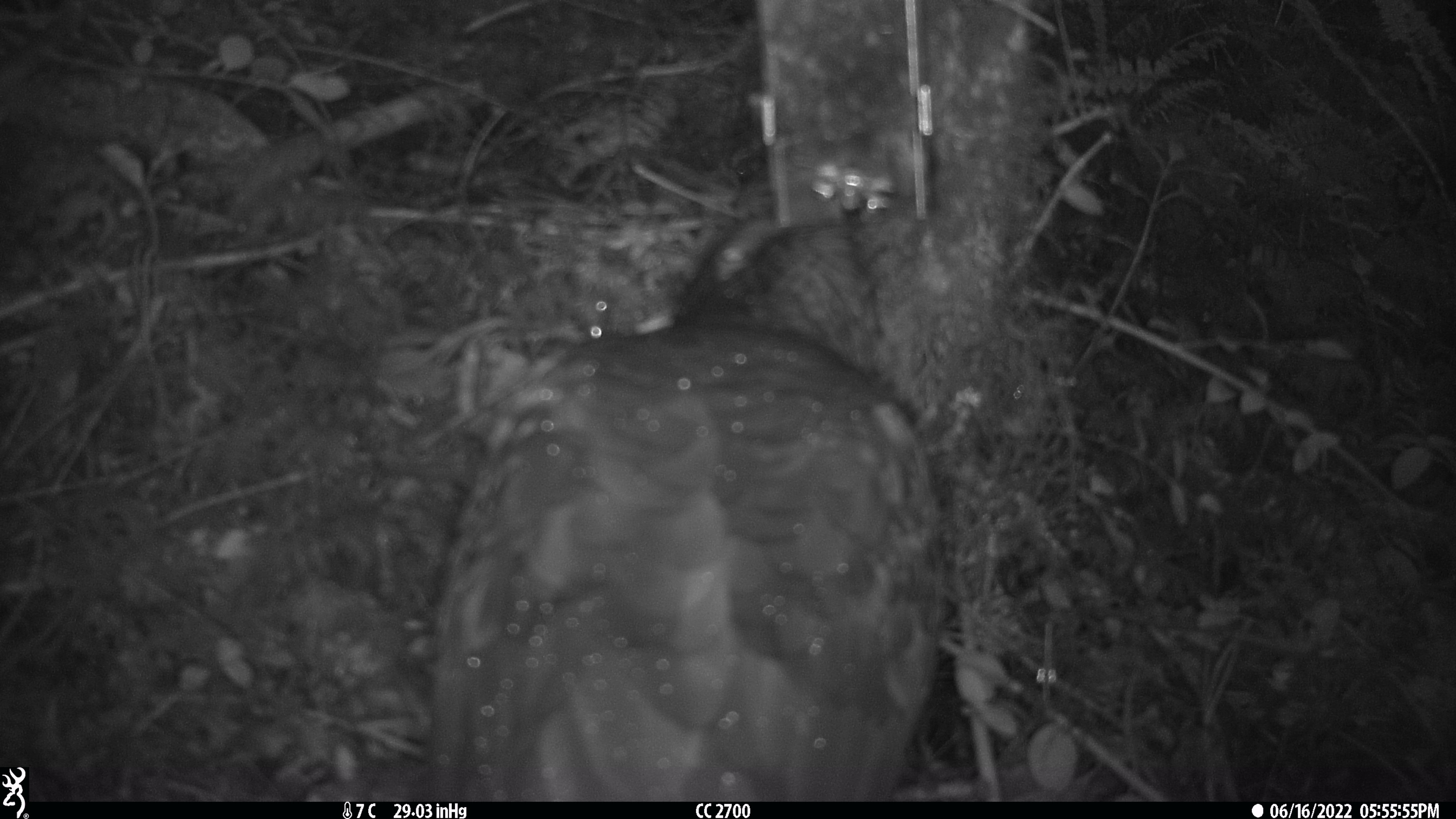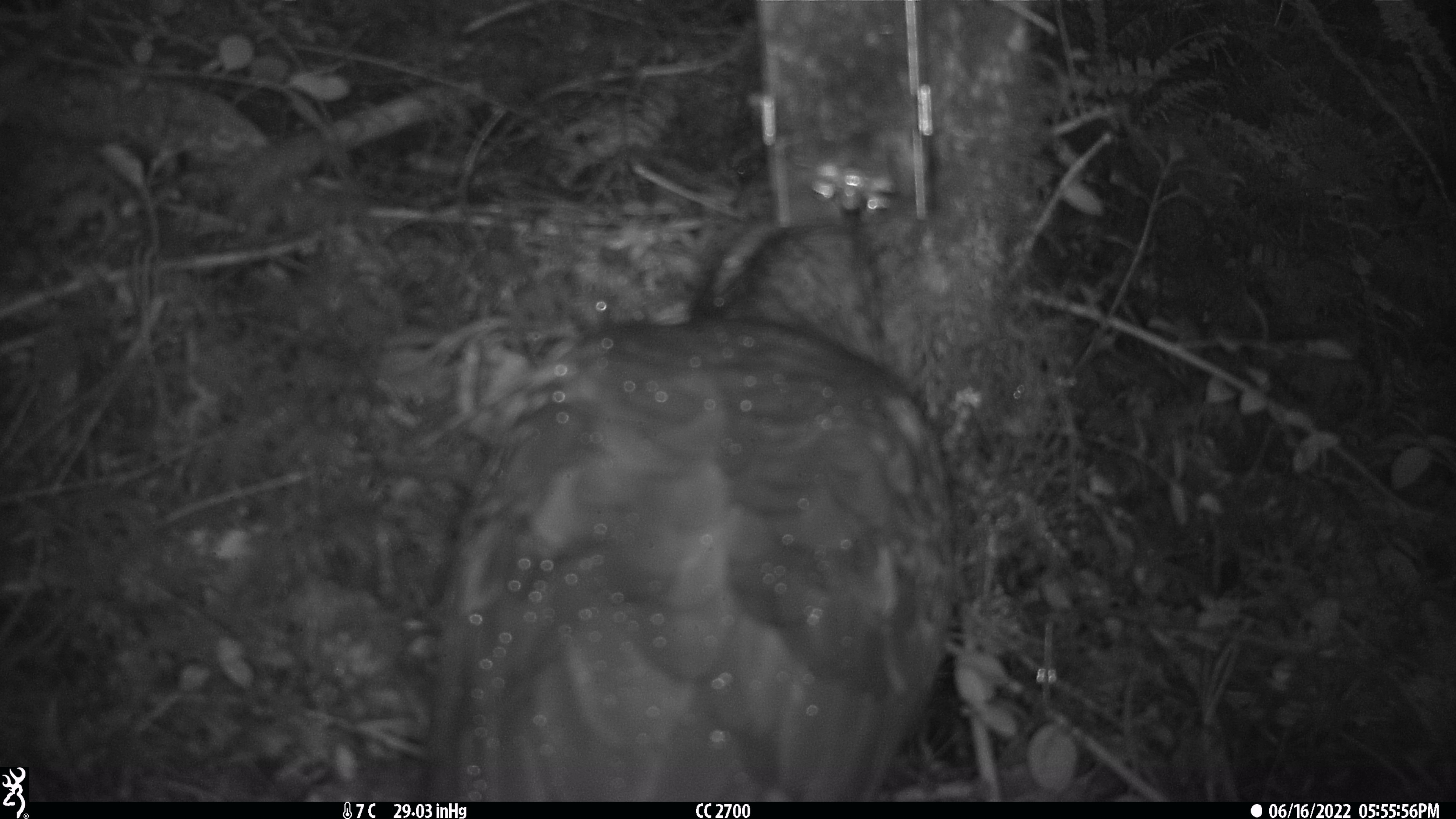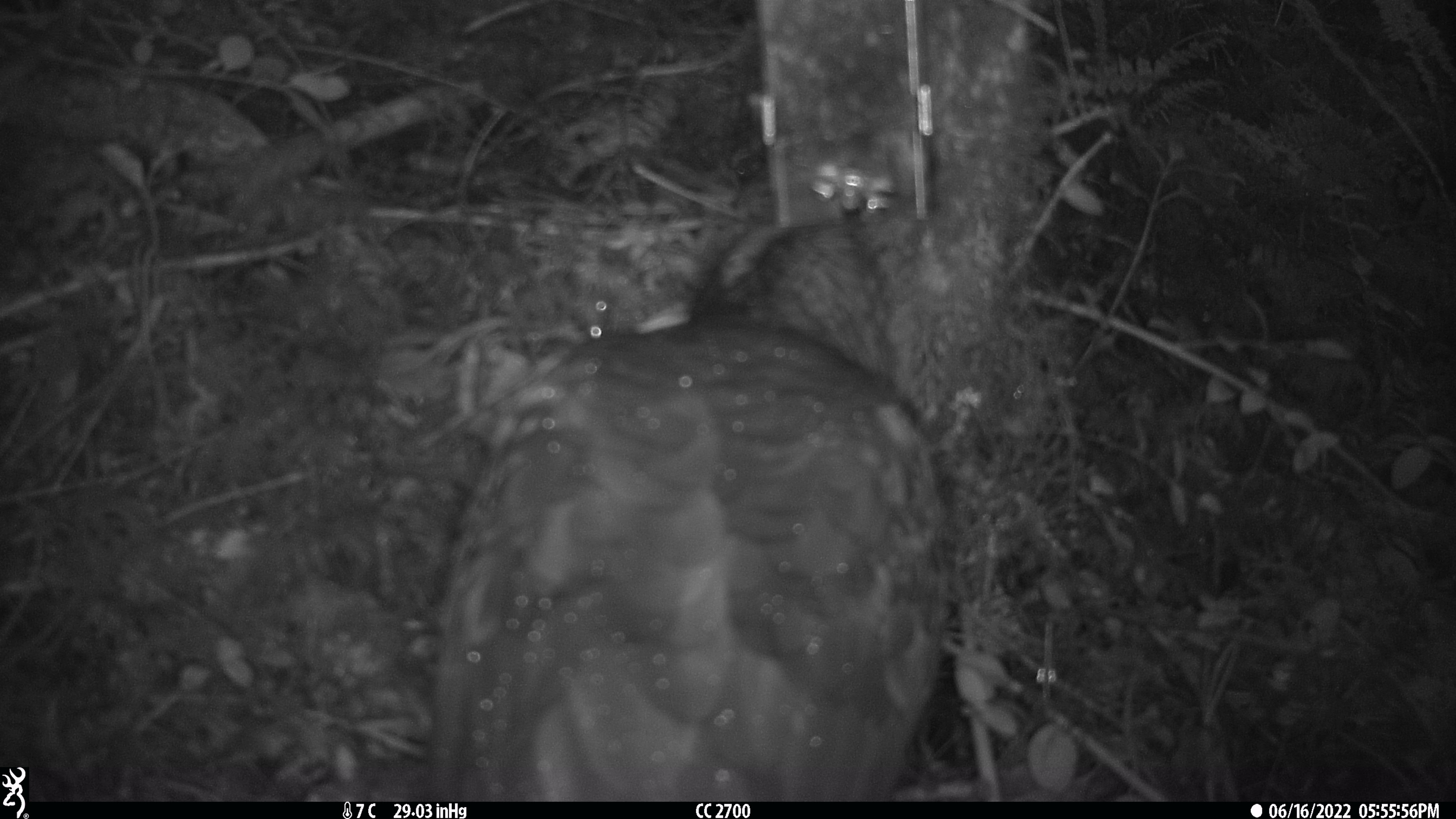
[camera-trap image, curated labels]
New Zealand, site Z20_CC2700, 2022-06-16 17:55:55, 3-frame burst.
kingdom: Animalia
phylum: Chordata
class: Aves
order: Psittaciformes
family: Strigopidae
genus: Nestor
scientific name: Nestor notabilis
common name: kea